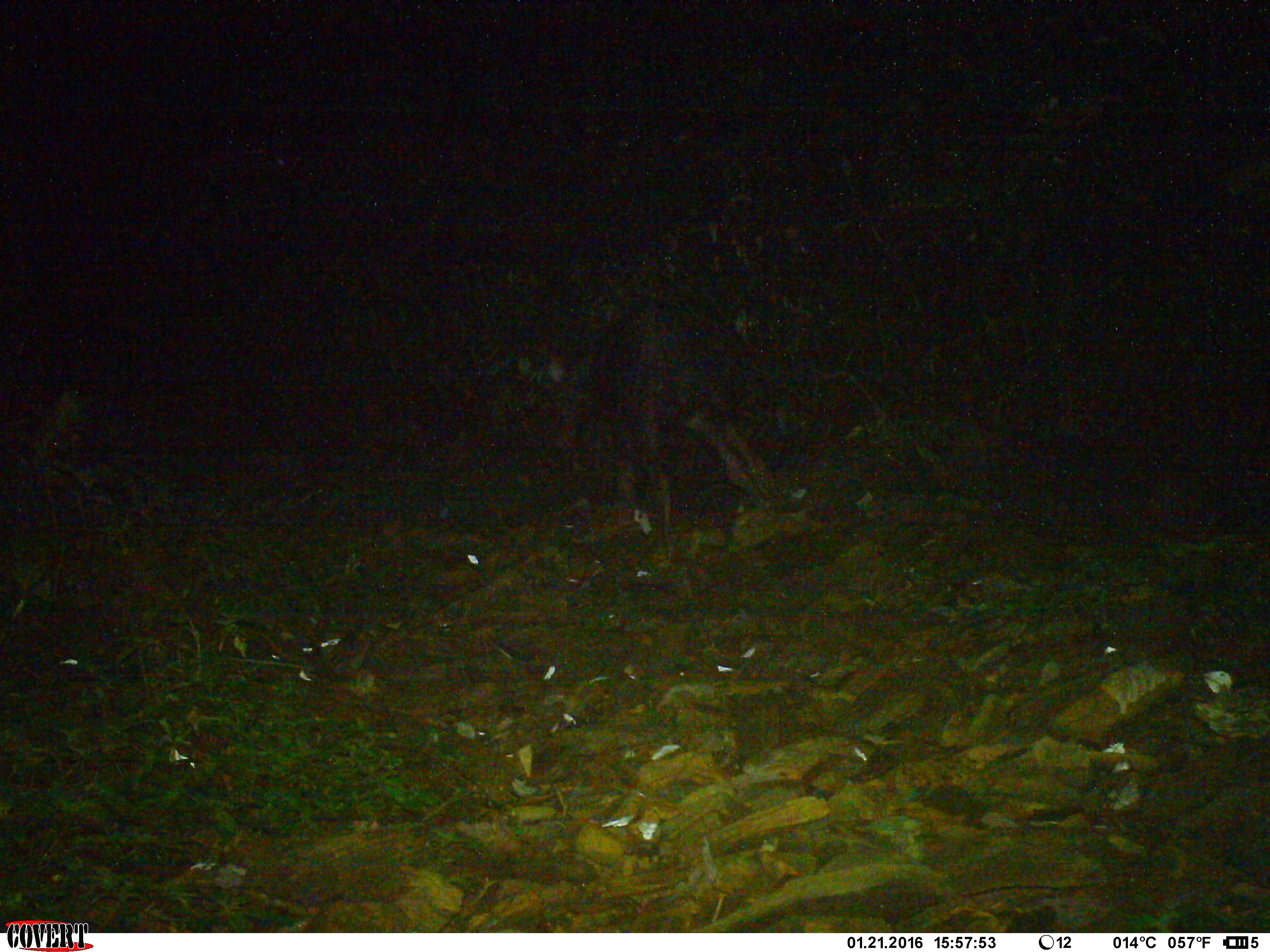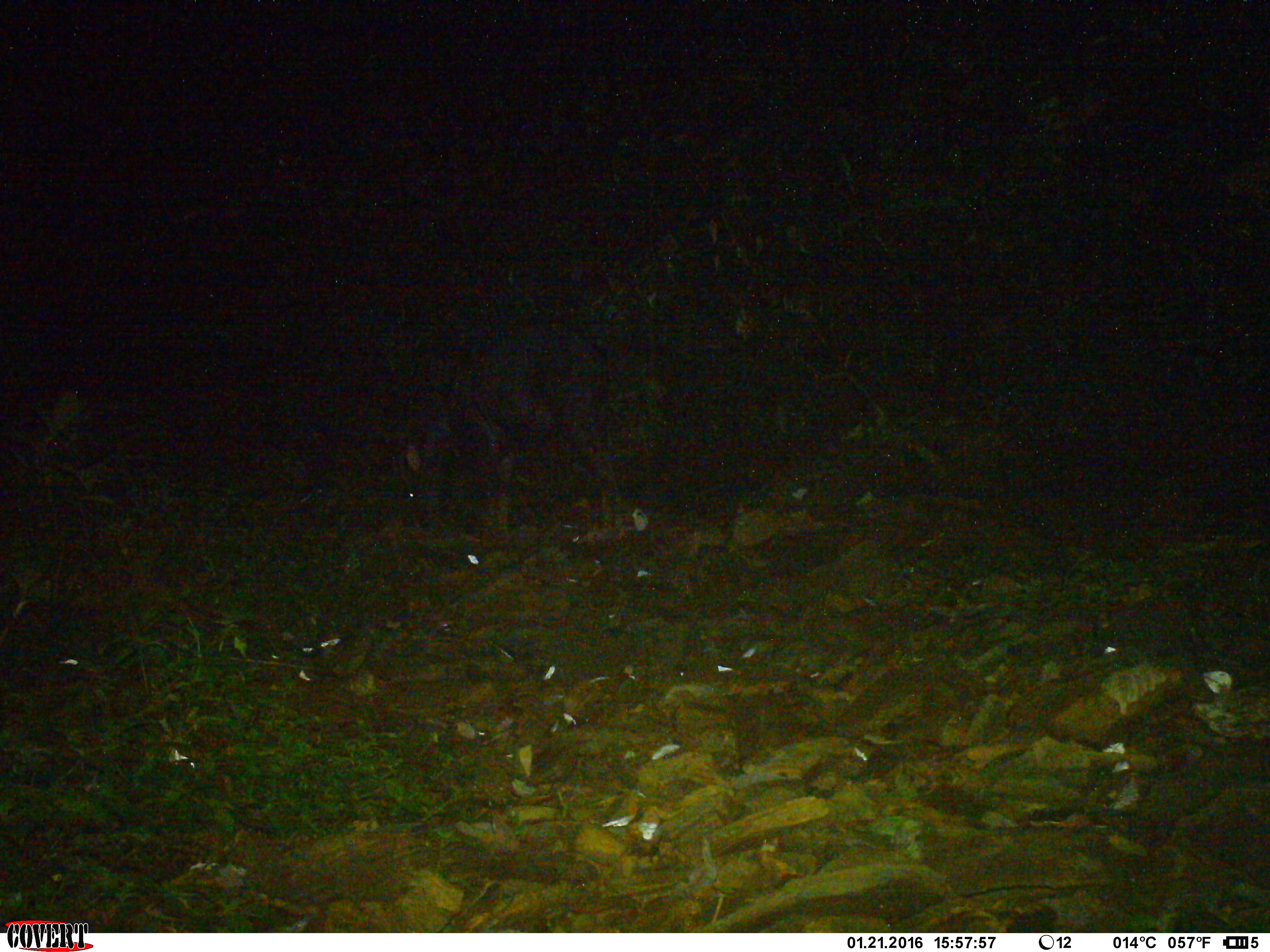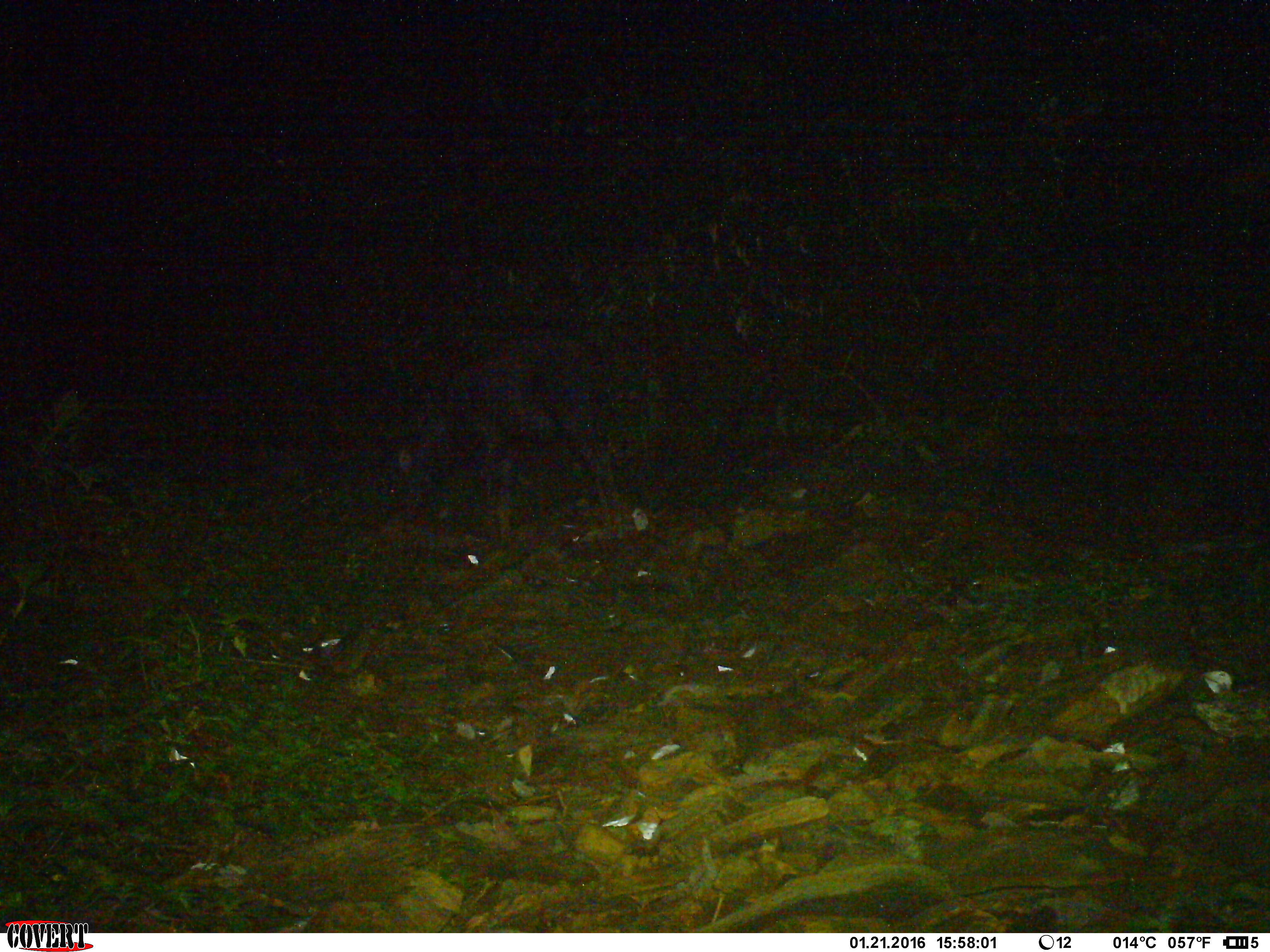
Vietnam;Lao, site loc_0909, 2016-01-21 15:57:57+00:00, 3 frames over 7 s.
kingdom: Animalia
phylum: Chordata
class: Mammalia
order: Artiodactyla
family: Bovidae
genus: Capricornis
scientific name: Capricornis sumatraensis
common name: chinese serow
Chinese serow (Capricornis sumatraensis). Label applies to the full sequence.